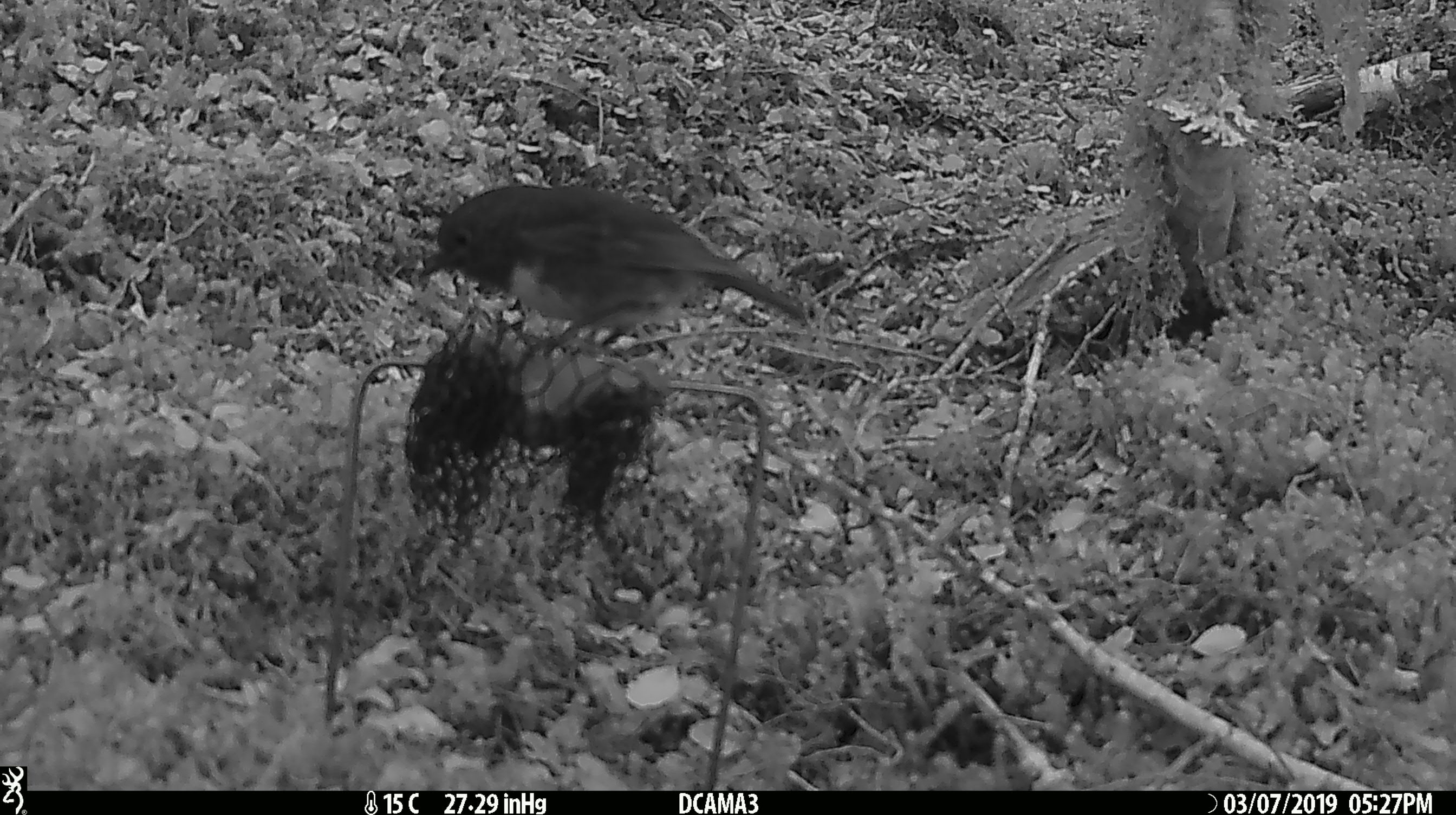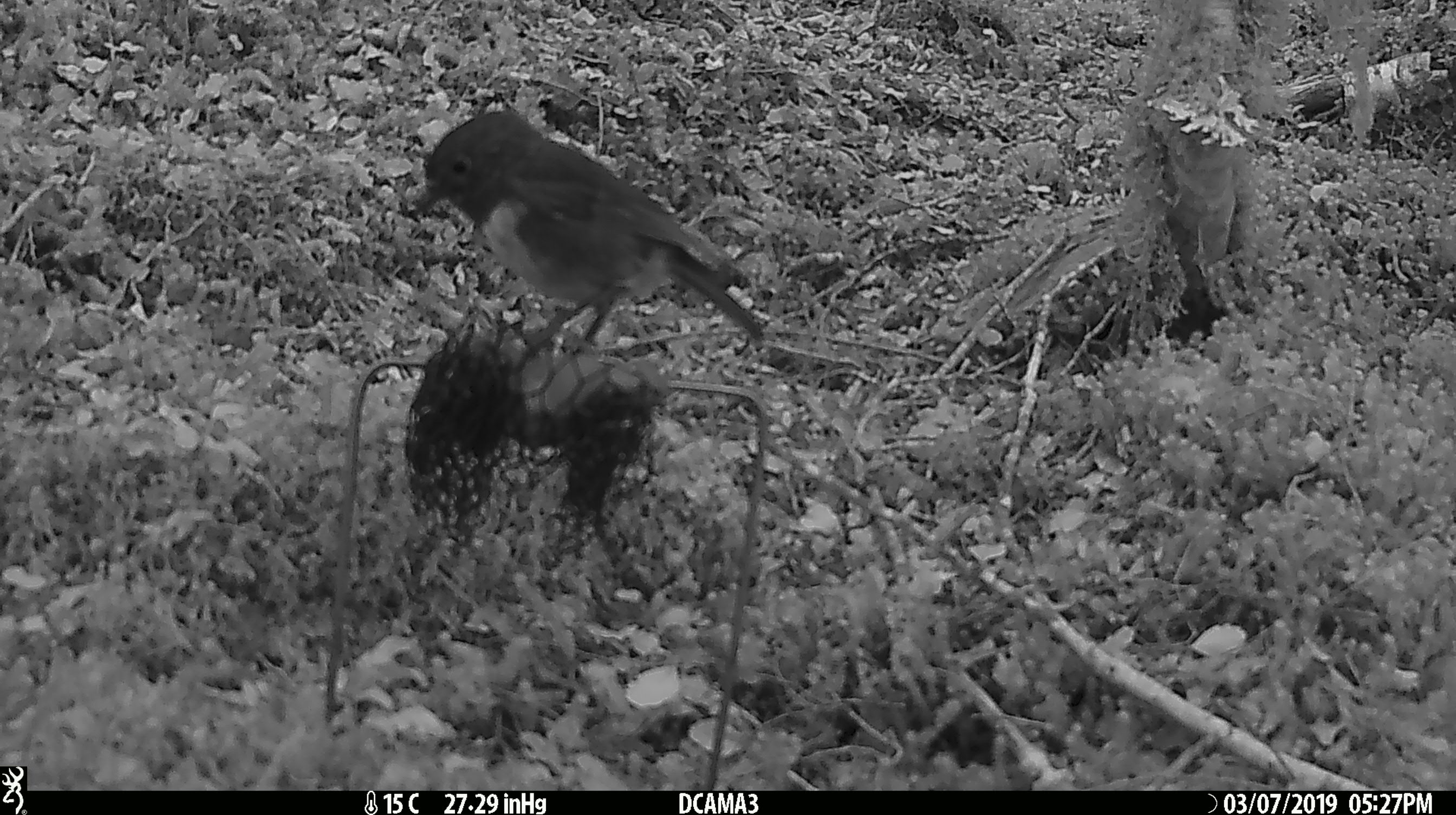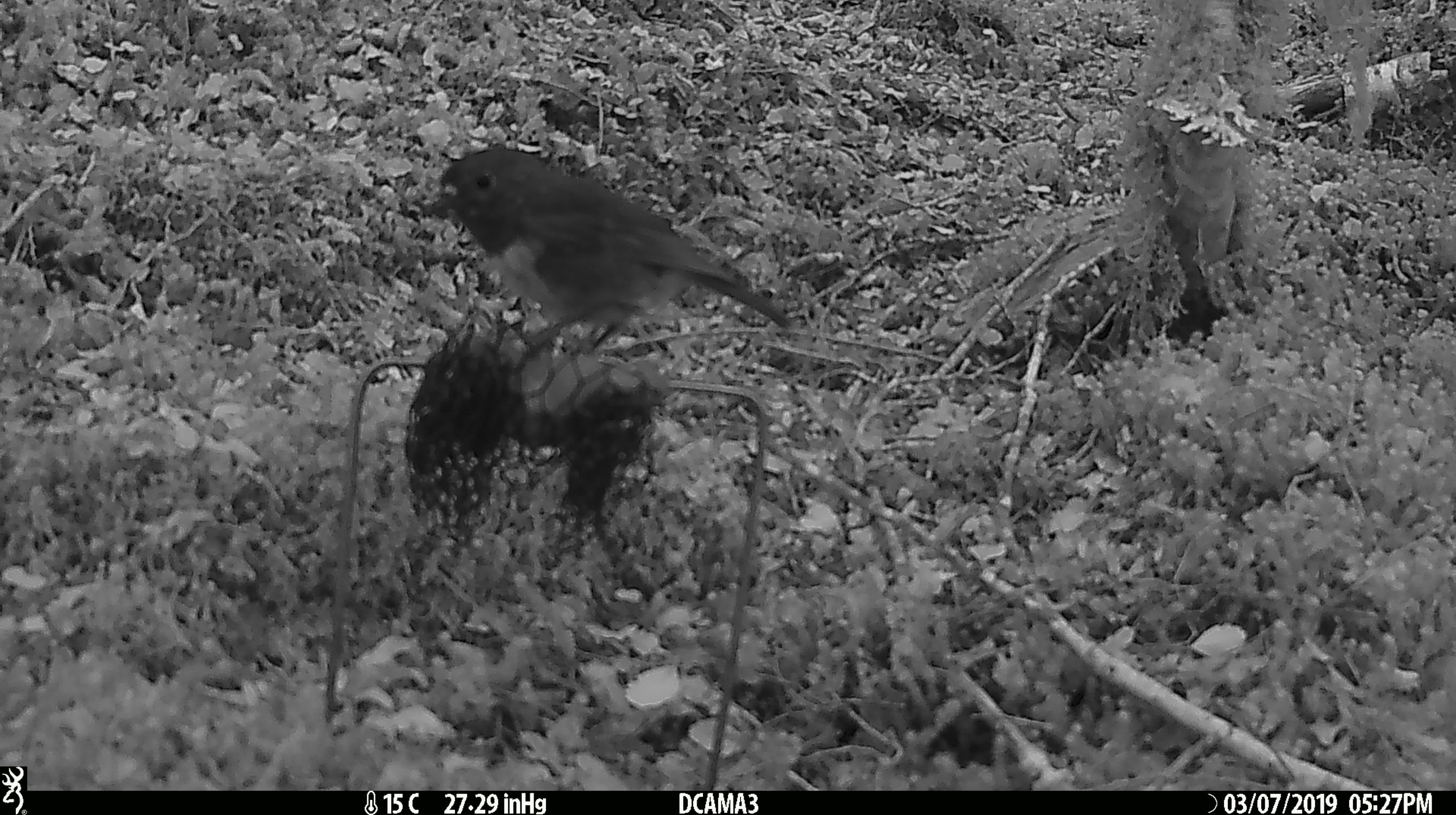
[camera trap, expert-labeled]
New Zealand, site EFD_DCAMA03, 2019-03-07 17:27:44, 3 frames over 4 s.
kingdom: Animalia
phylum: Chordata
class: Aves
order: Passeriformes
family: Petroicidae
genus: Petroica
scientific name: Petroica australis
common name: new zealand robin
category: robin